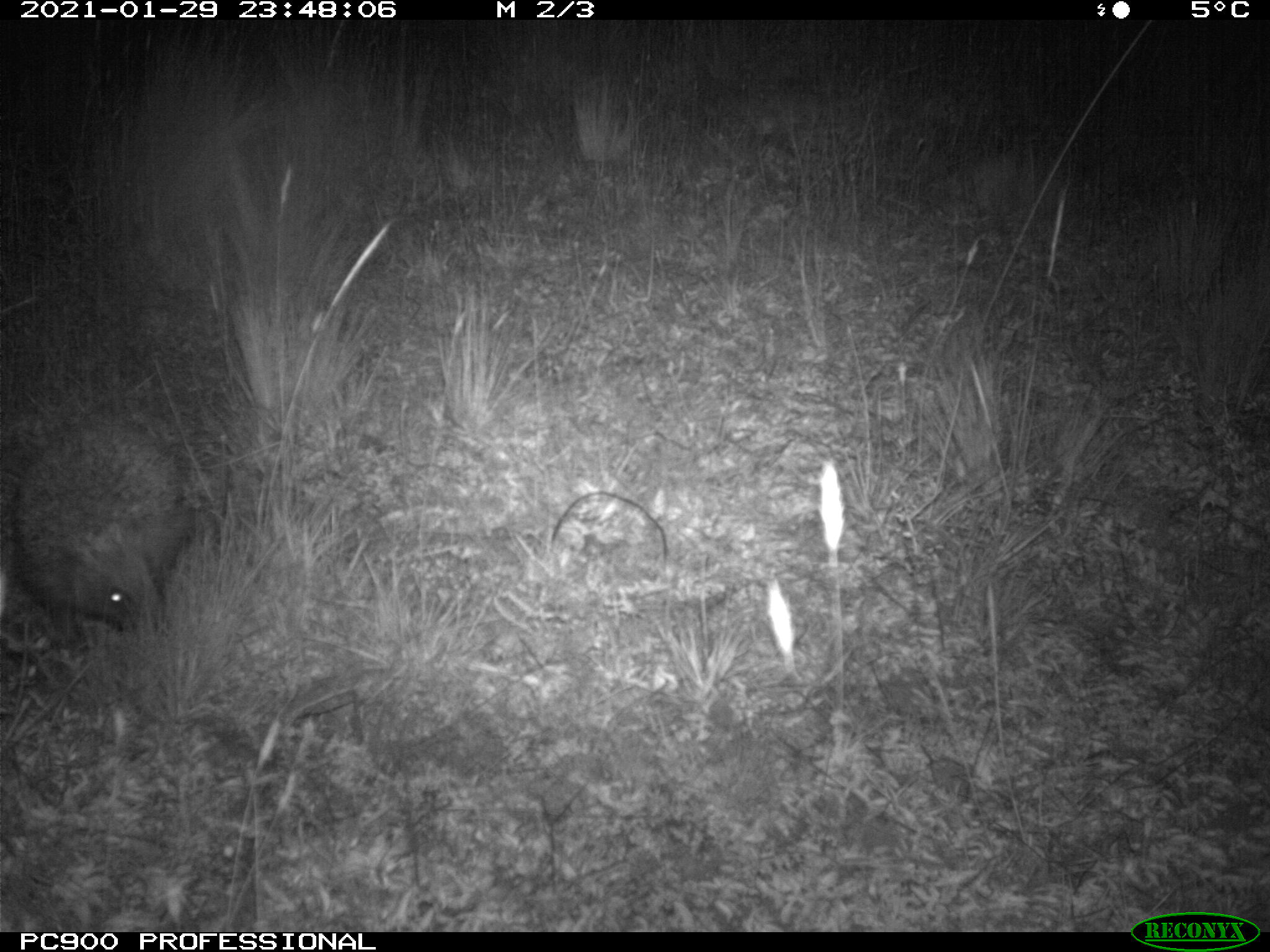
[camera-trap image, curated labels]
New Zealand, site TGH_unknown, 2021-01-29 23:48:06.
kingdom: Animalia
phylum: Chordata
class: Mammalia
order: Eulipotyphla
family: Erinaceidae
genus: Erinaceus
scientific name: Erinaceus europaeus europaeus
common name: european hedgehog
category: hedgehog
Hedgehog (european hedgehog) (Erinaceus europaeus europaeus).